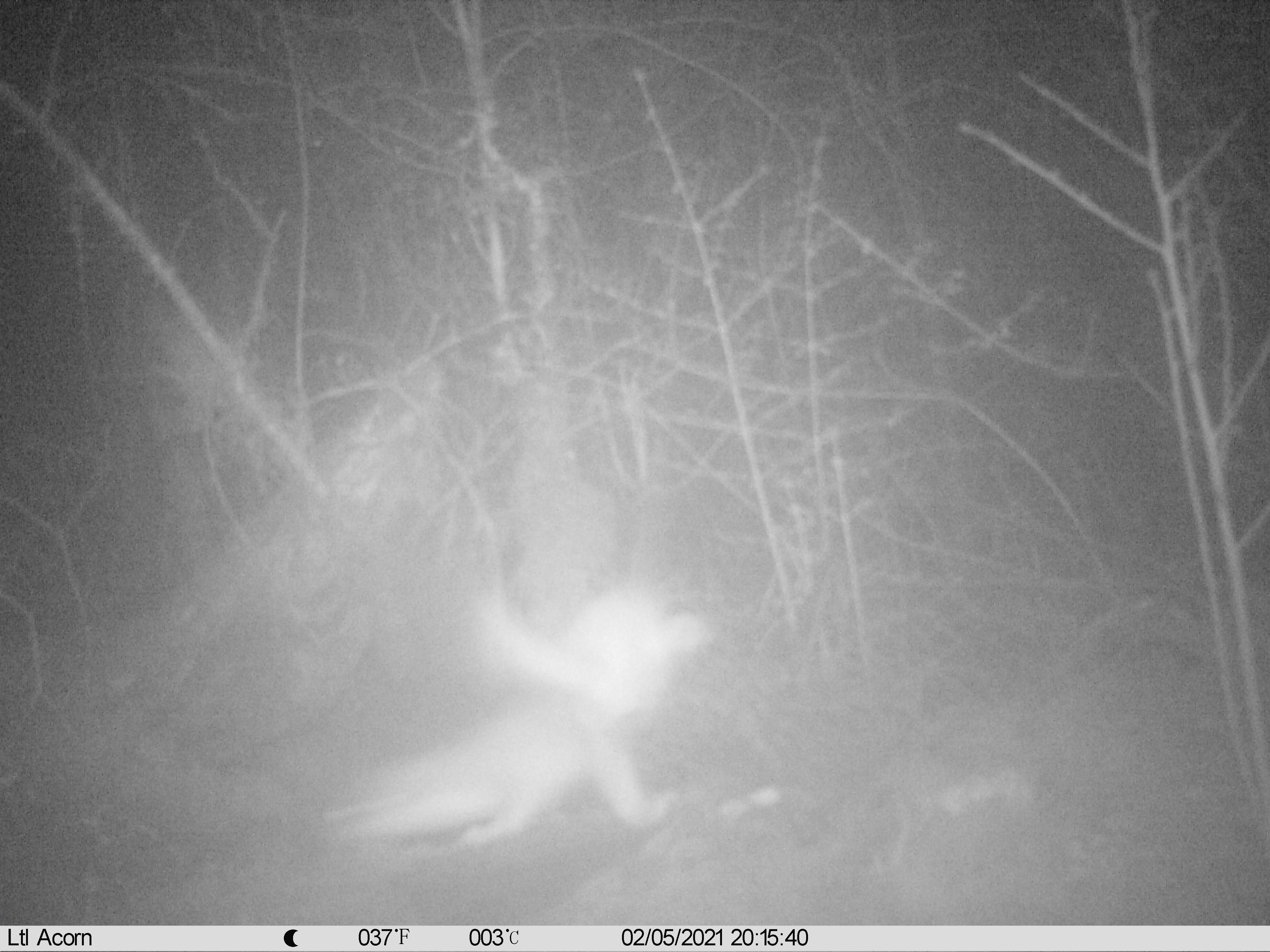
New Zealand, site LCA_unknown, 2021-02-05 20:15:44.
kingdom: Animalia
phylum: Chordata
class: Mammalia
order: Carnivora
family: Mustelidae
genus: Mustela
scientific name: Mustela erminea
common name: stoat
Stoat (Mustela erminea).